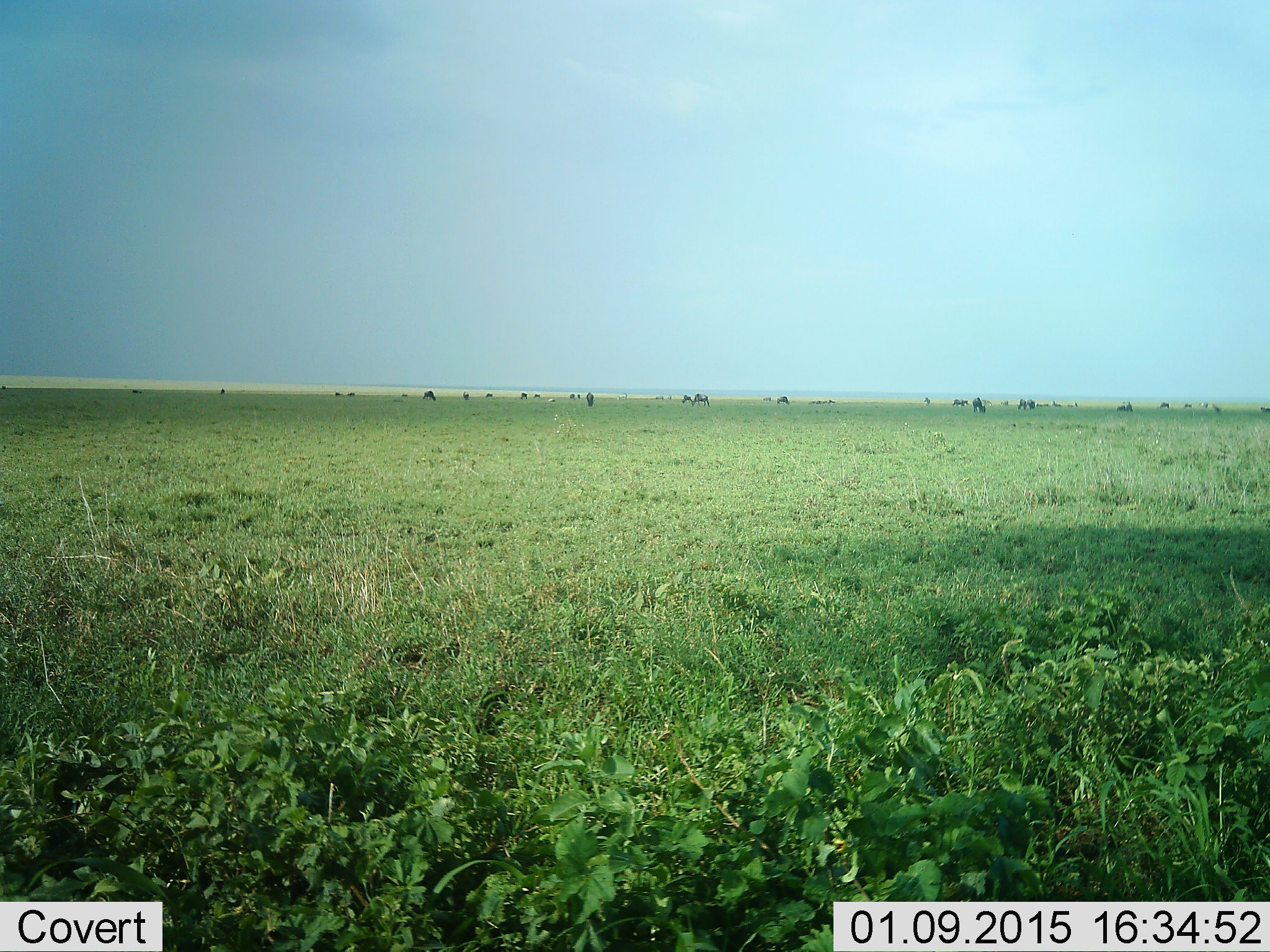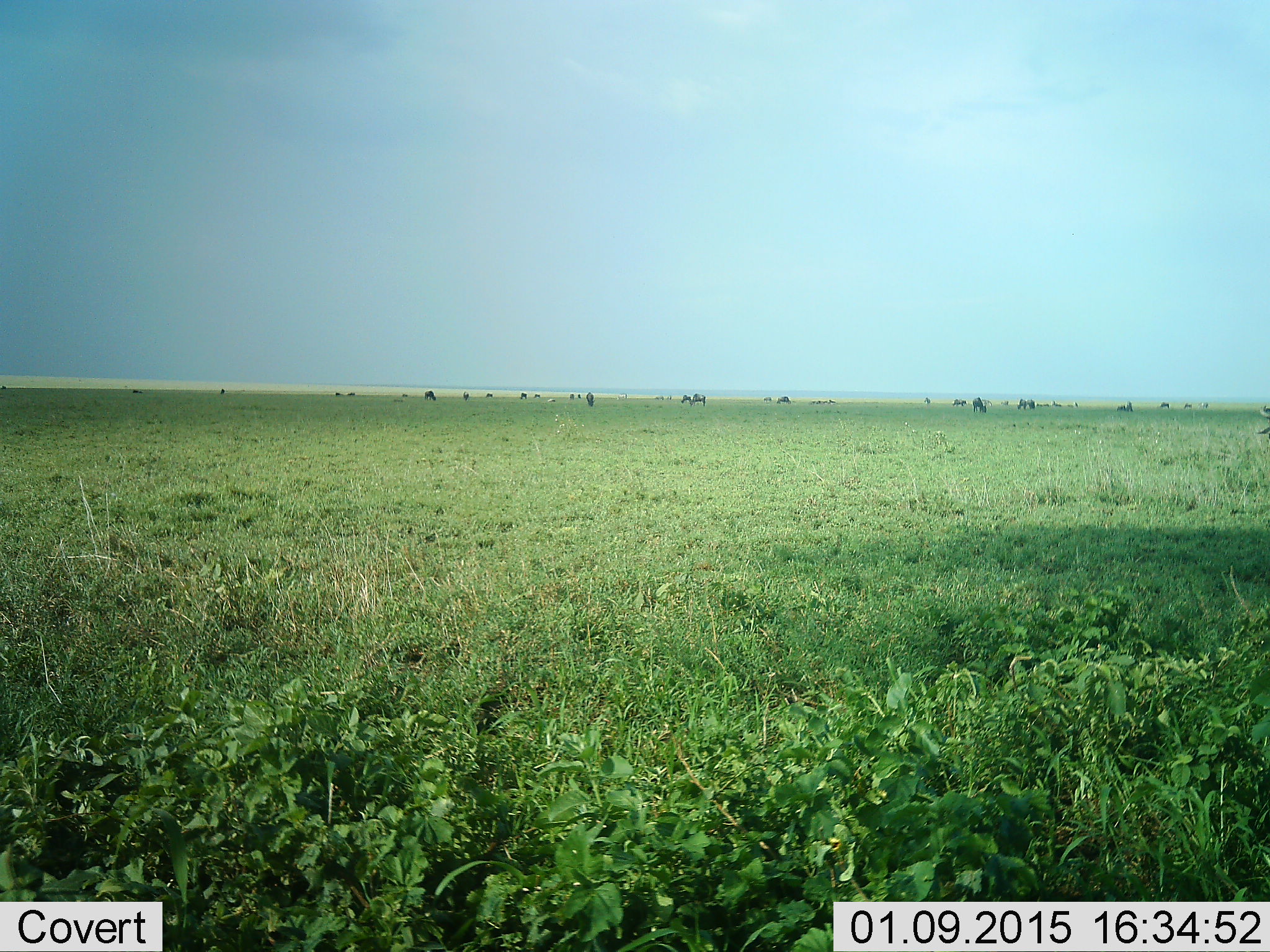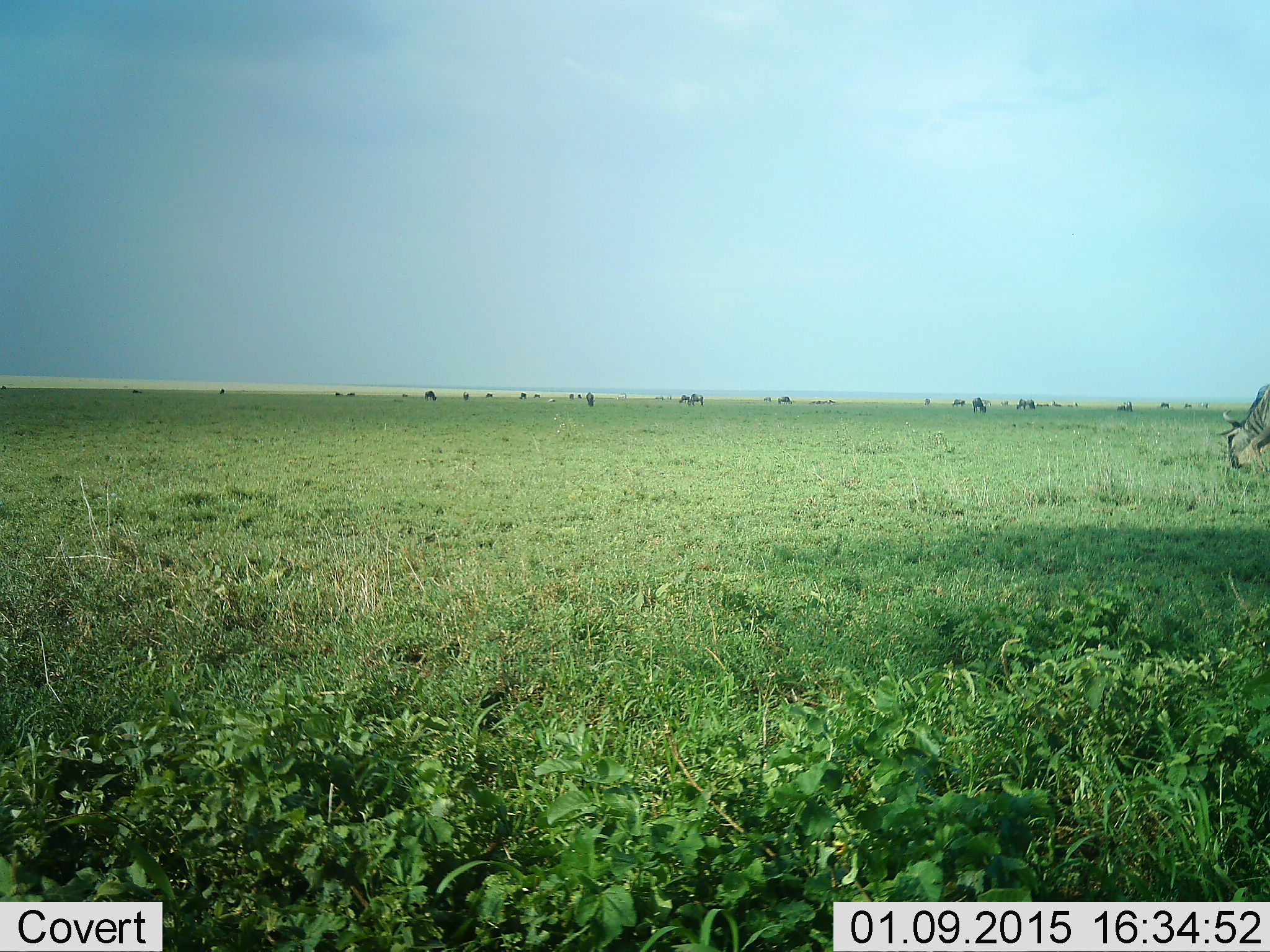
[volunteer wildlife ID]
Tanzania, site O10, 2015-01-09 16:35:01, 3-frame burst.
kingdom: Animalia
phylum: Chordata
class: Mammalia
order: Artiodactyla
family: Bovidae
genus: Connochaetes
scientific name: Connochaetes taurinus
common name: blue wildebeest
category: wildebeest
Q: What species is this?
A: Wildebeest (blue wildebeest) (Connochaetes taurinus).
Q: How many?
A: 11-50.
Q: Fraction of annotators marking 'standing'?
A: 60%.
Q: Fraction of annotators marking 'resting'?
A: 0%.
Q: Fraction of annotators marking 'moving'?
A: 50%.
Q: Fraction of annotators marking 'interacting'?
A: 0%.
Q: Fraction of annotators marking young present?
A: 0%.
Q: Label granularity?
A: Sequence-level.